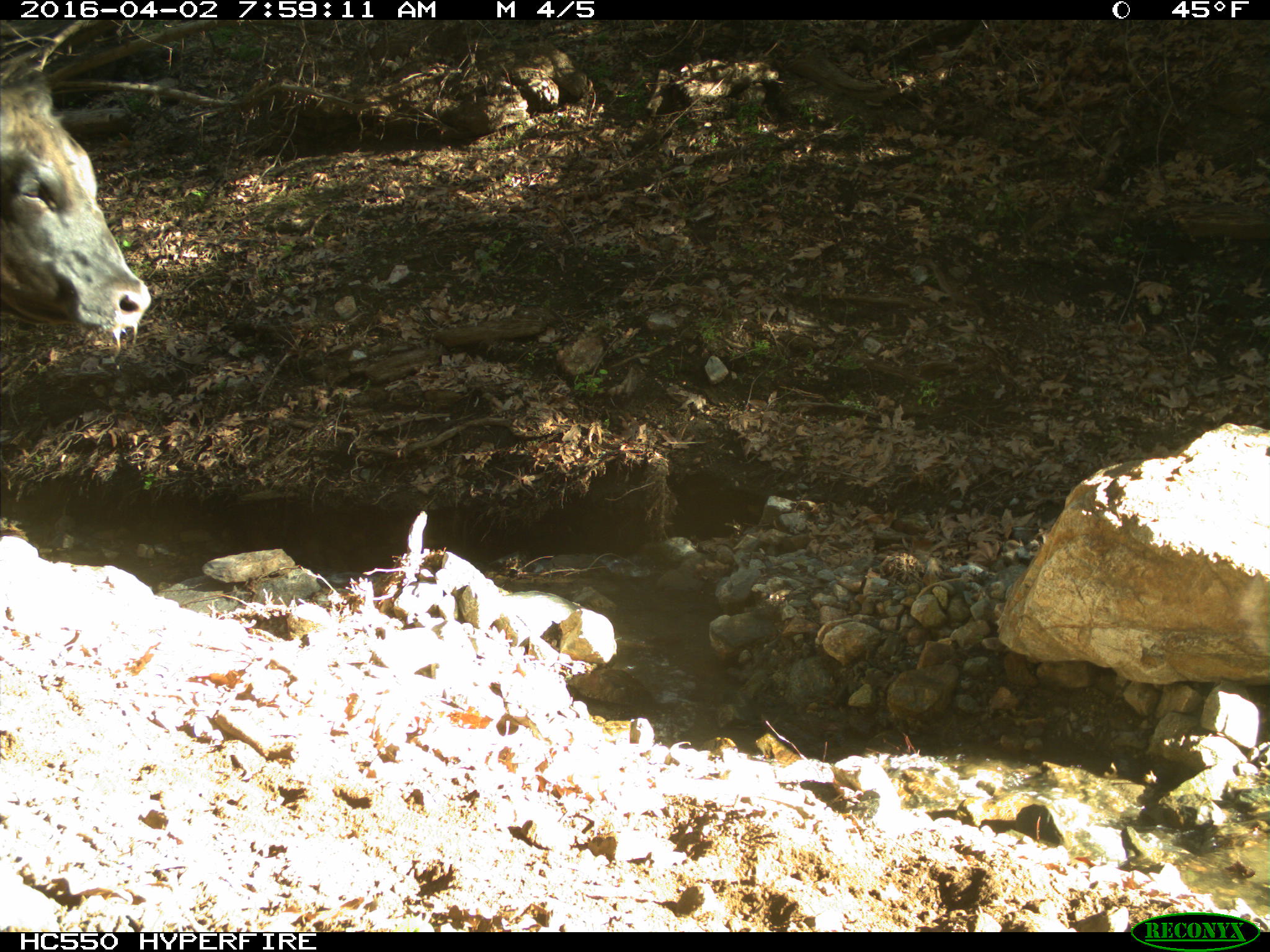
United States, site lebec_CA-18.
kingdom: Animalia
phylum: Chordata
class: Mammalia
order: Artiodactyla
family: Bovidae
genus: Bos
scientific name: Bos taurus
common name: domestic cow